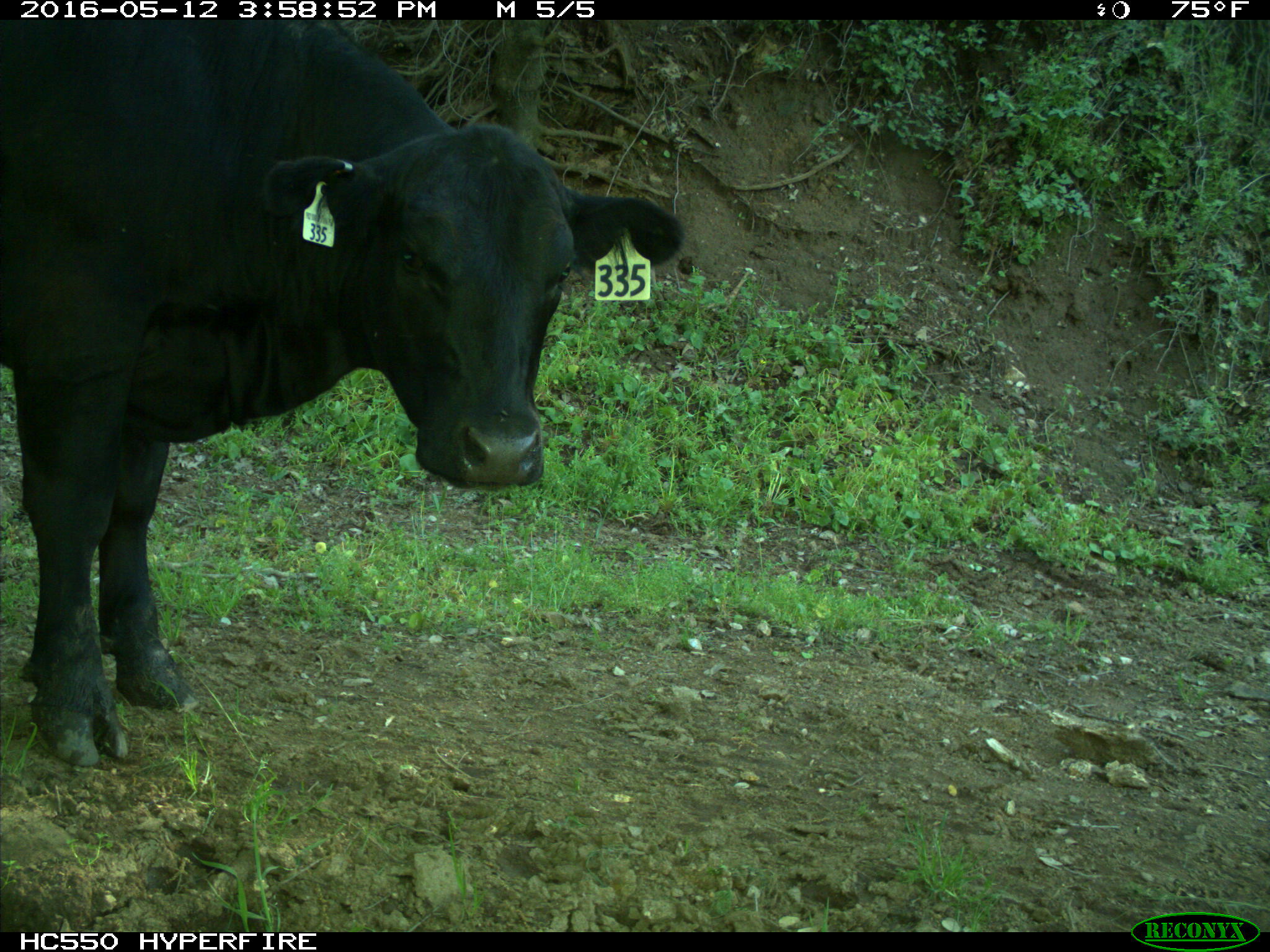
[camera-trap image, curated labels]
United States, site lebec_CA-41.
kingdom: Animalia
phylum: Chordata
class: Mammalia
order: Artiodactyla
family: Bovidae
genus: Bos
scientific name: Bos taurus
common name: domestic cow